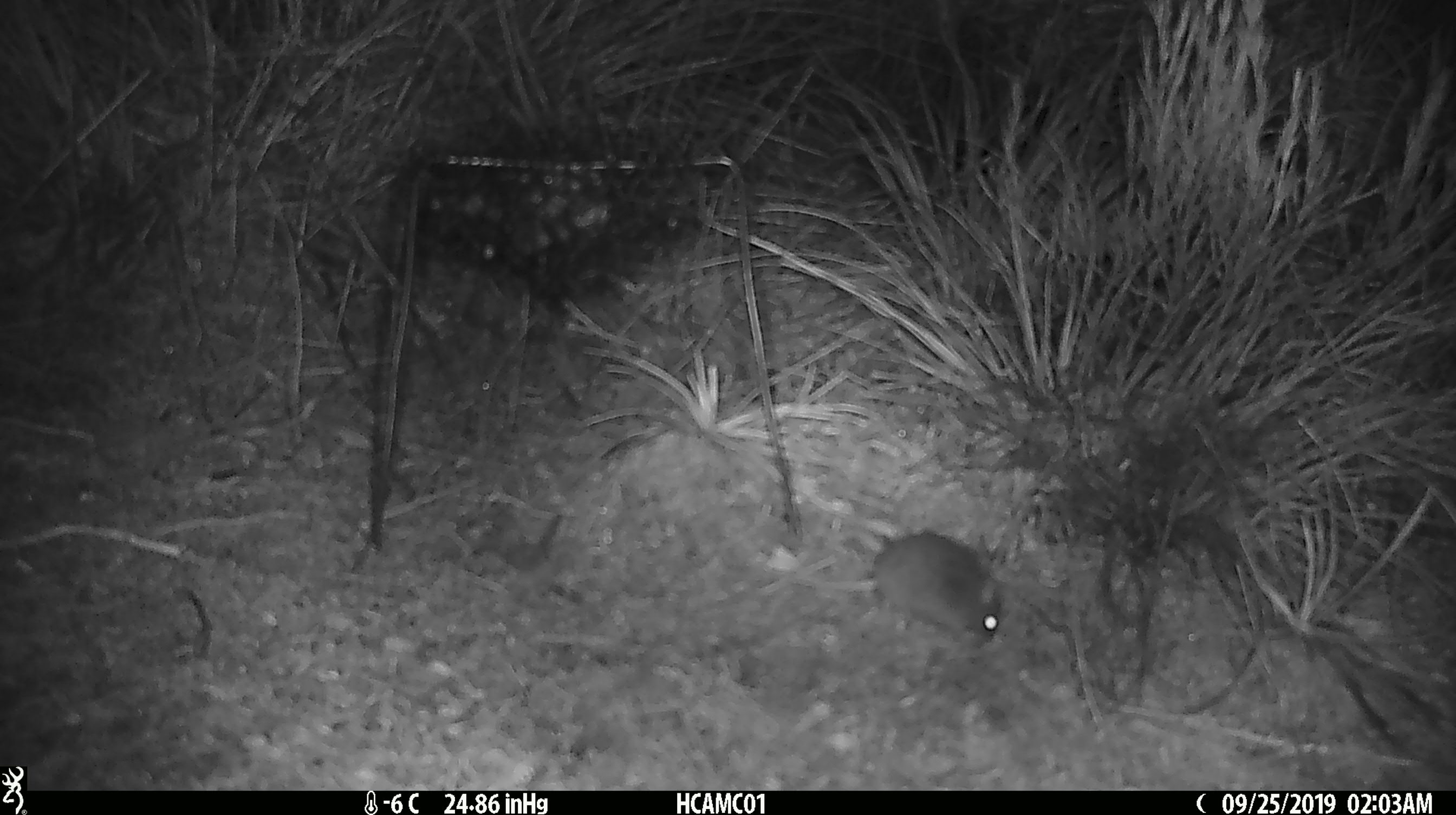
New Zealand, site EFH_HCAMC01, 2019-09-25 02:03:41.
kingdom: Animalia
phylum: Chordata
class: Mammalia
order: Rodentia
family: Muridae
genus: Mus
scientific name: Mus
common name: mouse